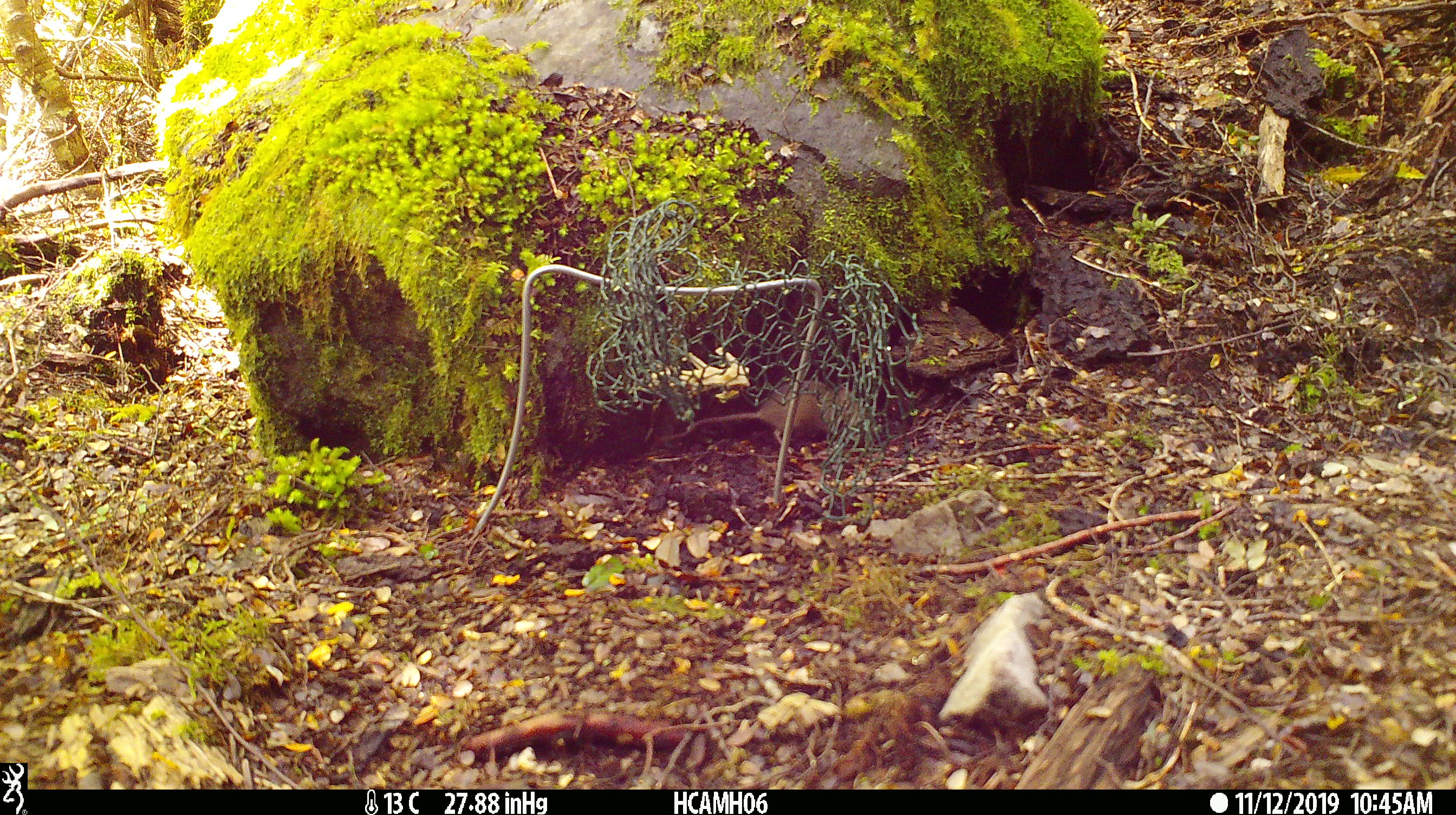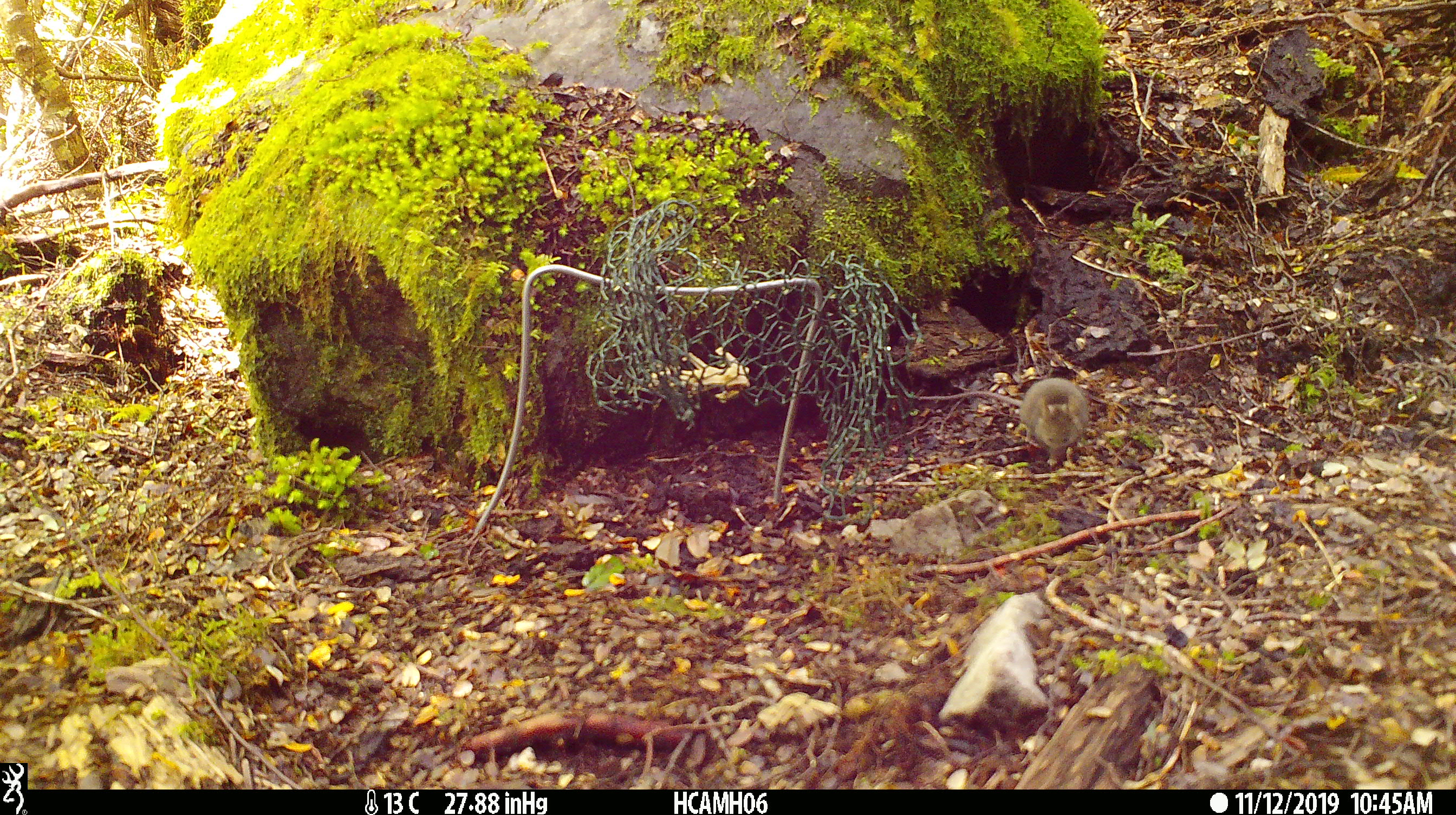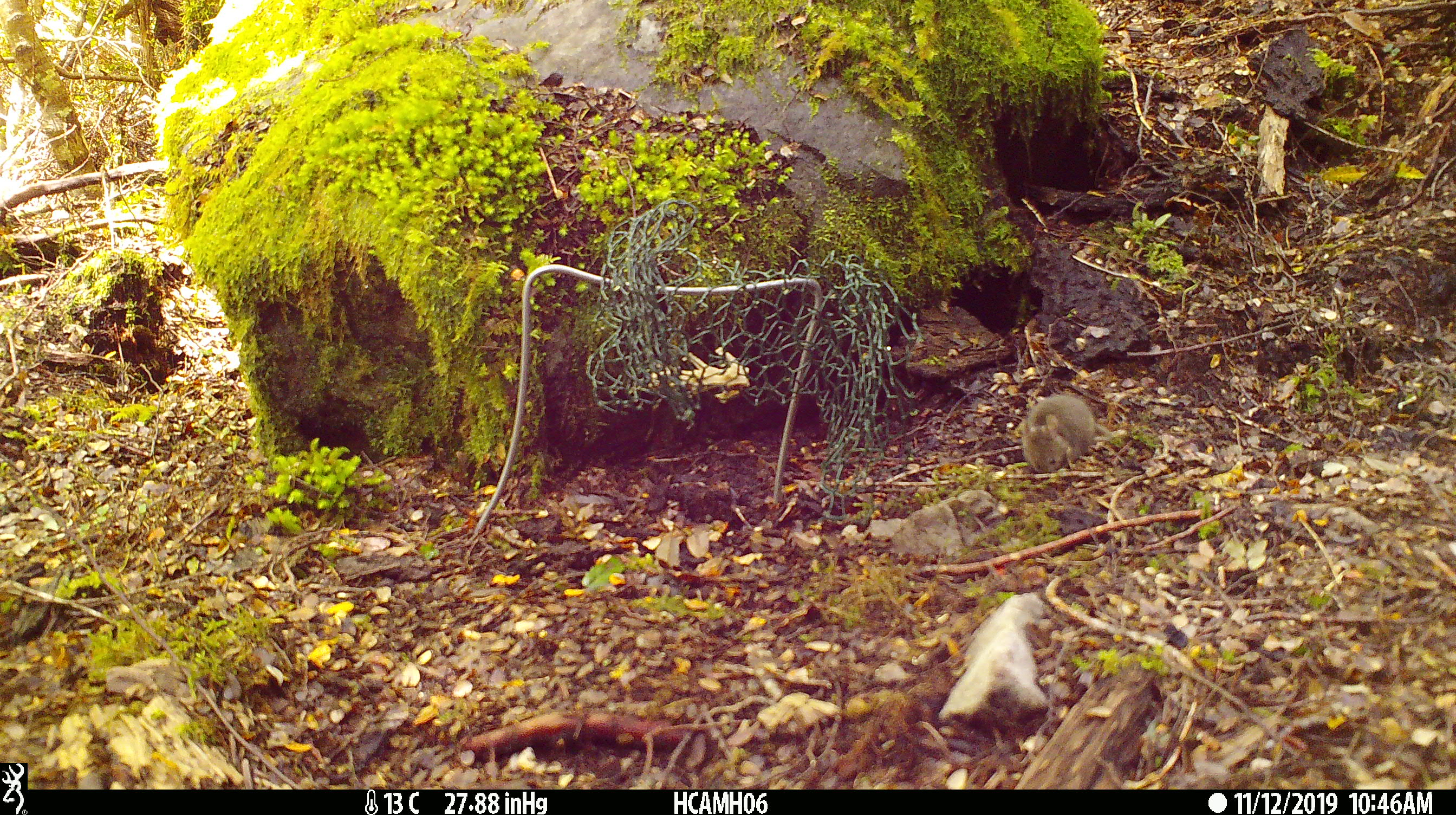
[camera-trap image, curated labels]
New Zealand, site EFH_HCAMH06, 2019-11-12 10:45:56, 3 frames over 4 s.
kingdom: Animalia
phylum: Chordata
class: Mammalia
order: Rodentia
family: Muridae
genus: Mus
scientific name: Mus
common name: mouse